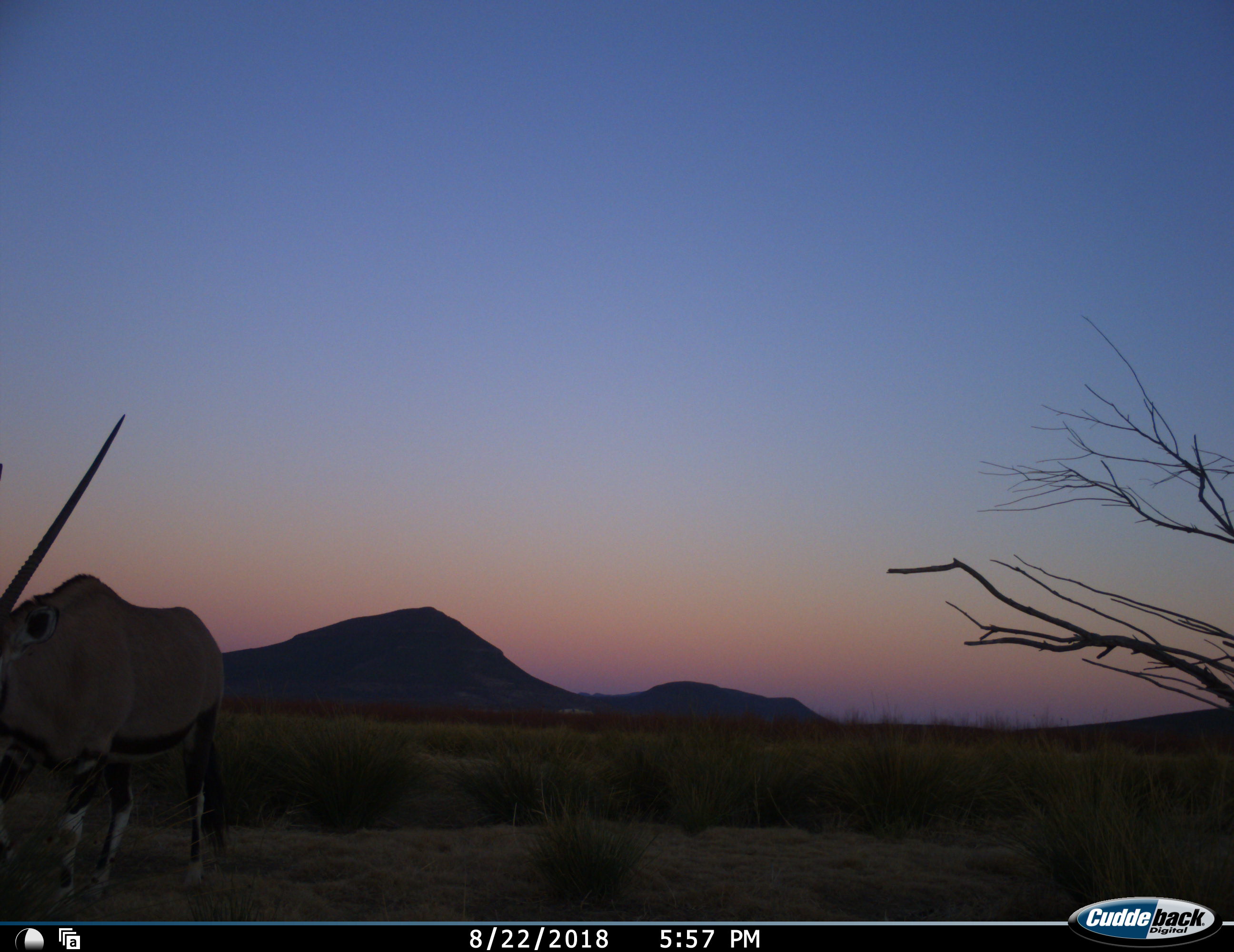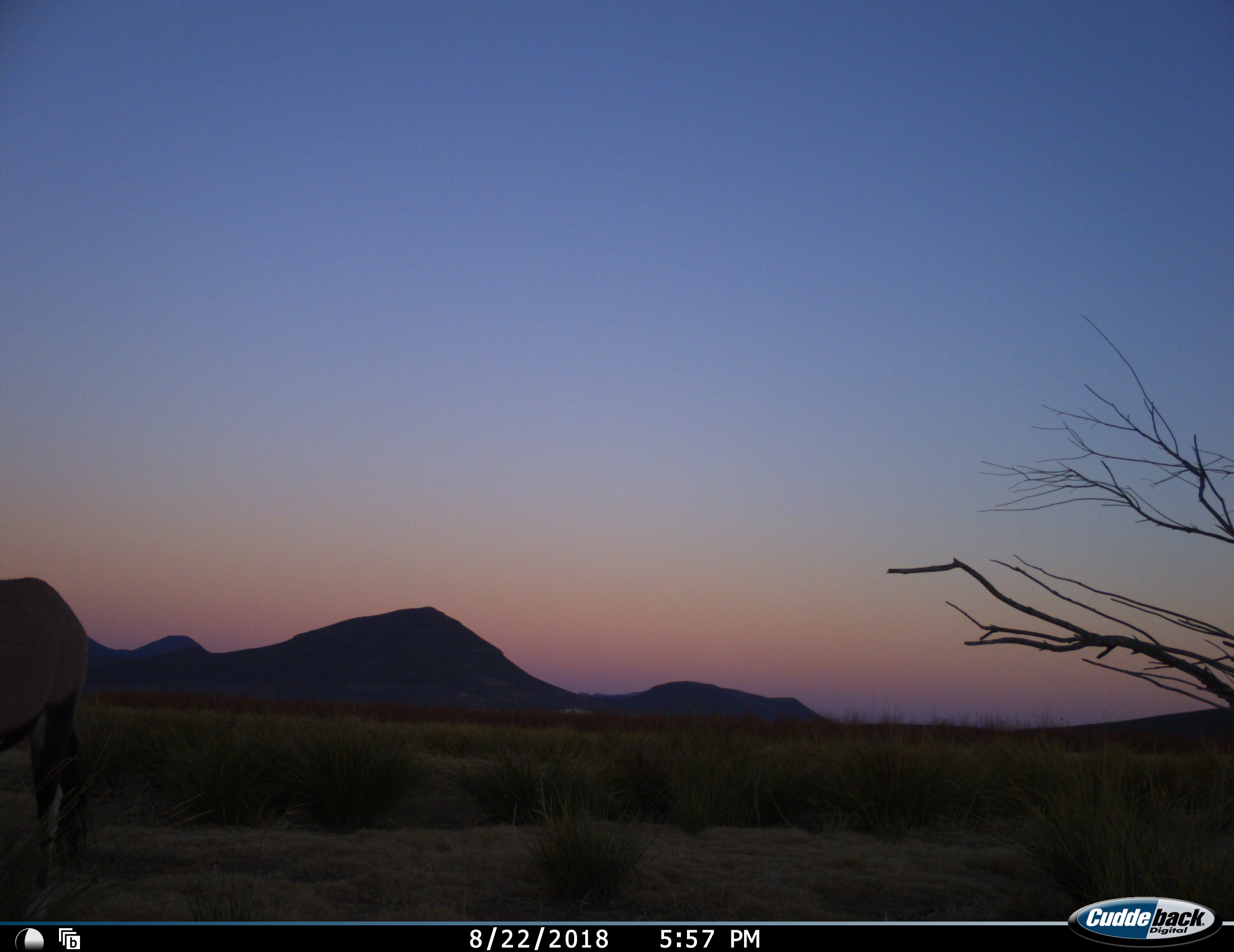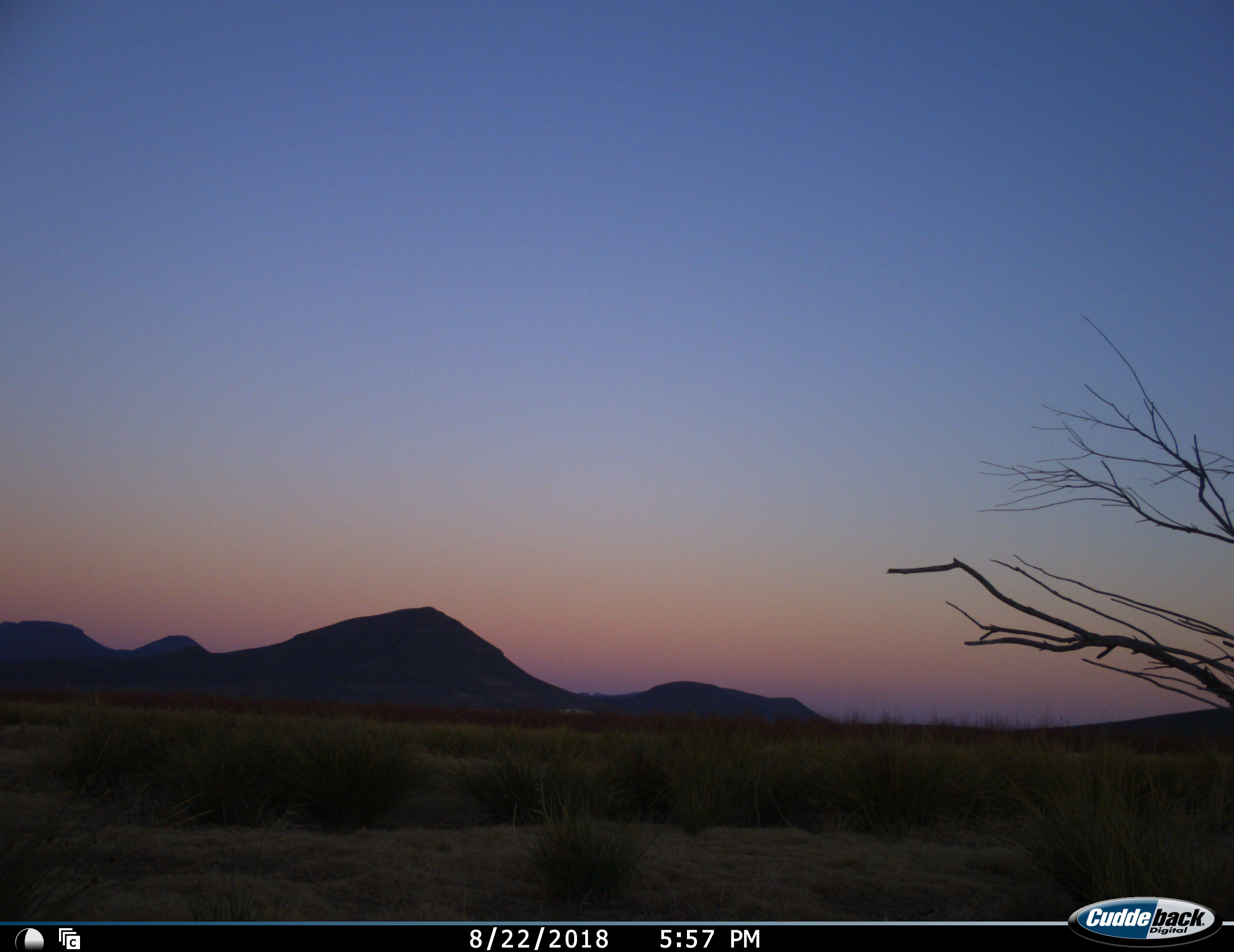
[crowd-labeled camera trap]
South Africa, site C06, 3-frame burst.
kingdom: Animalia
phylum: Chordata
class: Mammalia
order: Artiodactyla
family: Bovidae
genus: Oryx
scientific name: Oryx gazella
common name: gemsbok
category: gemsbokoryx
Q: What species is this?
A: Gemsbokoryx (gemsbok) (Oryx gazella).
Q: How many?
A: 1.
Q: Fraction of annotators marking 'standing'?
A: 30%.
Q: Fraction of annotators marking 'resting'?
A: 0%.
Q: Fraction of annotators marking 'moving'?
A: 90%.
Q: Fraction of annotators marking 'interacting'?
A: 0%.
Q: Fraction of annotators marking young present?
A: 0%.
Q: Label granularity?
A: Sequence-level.